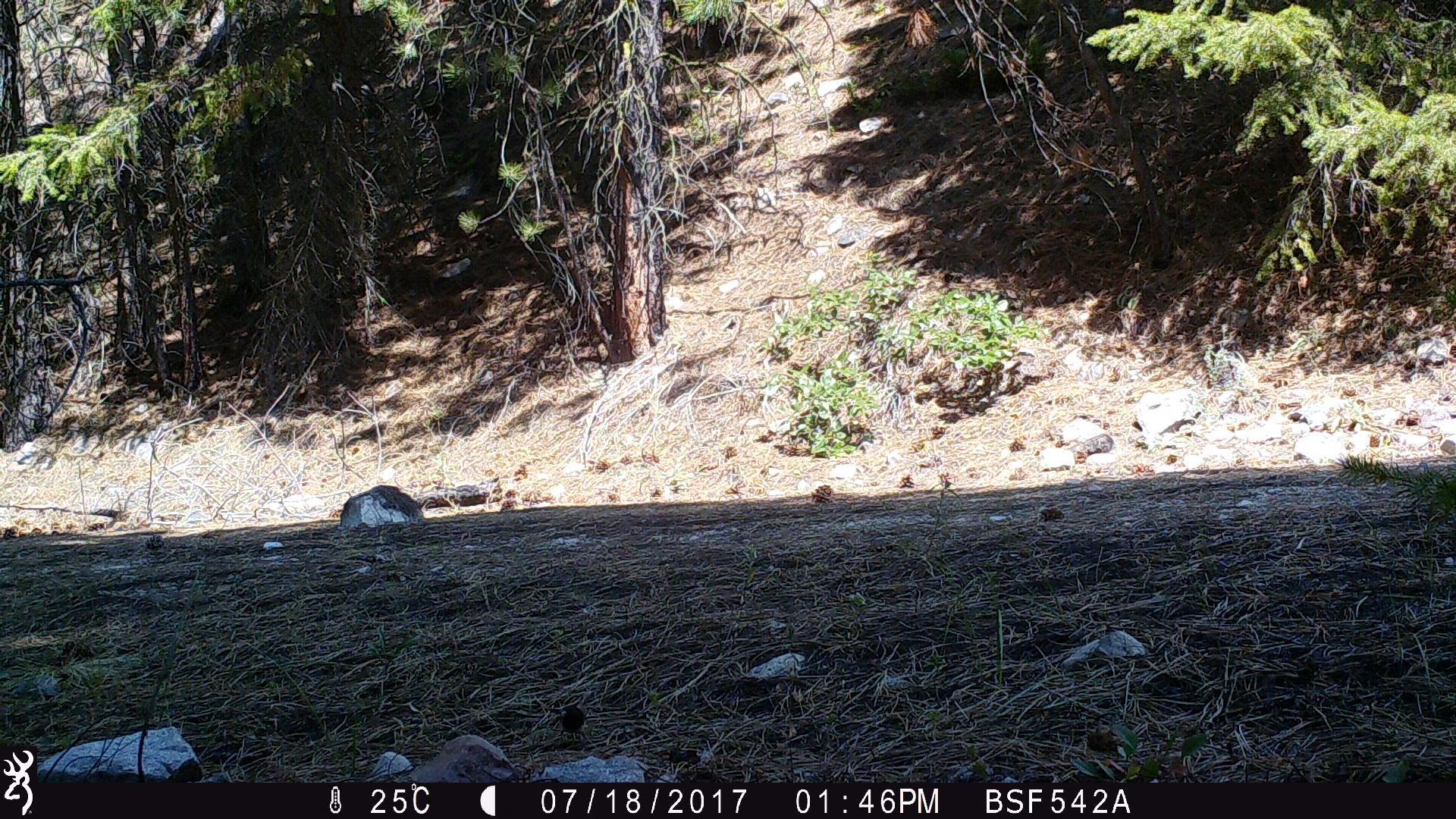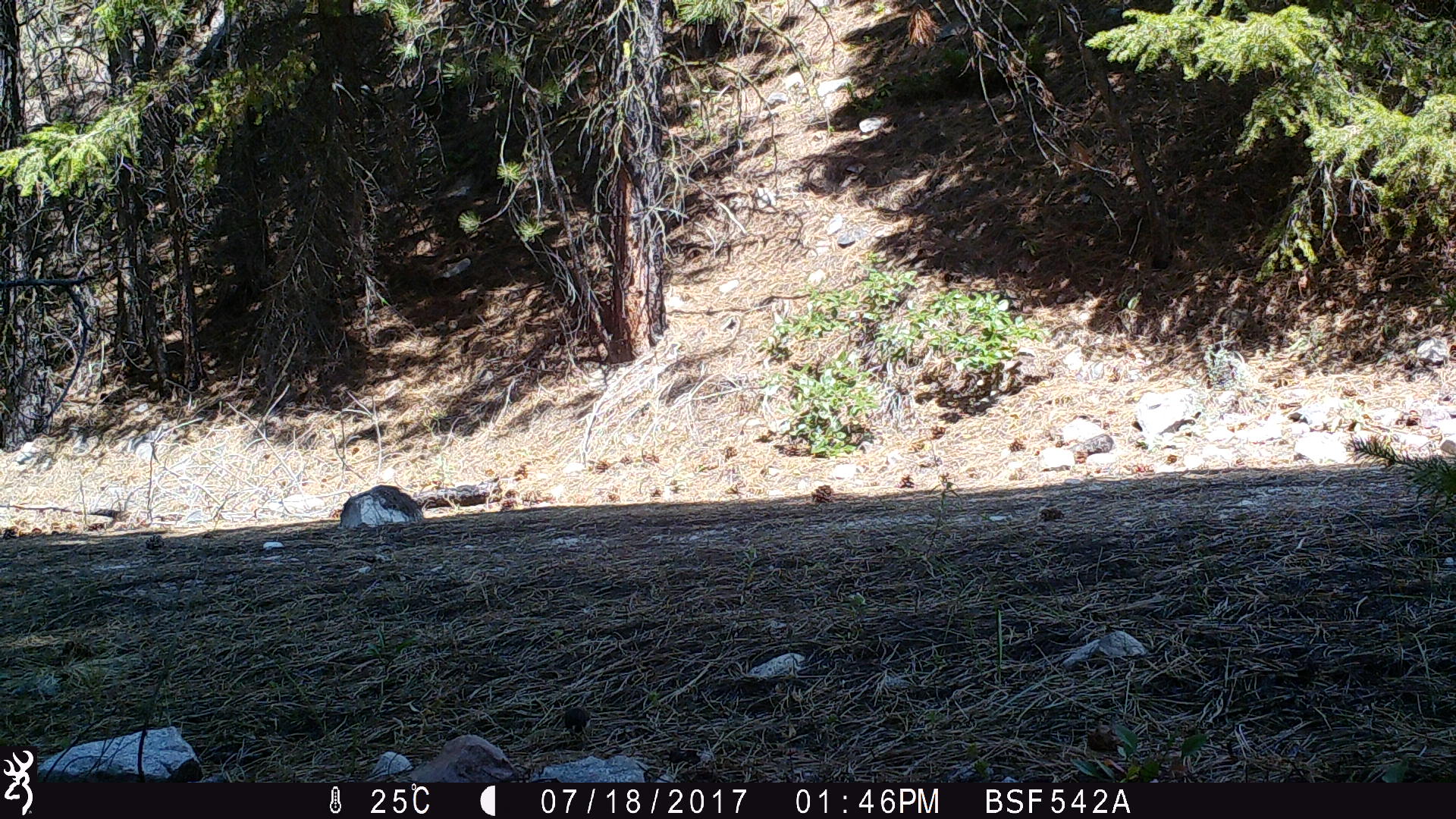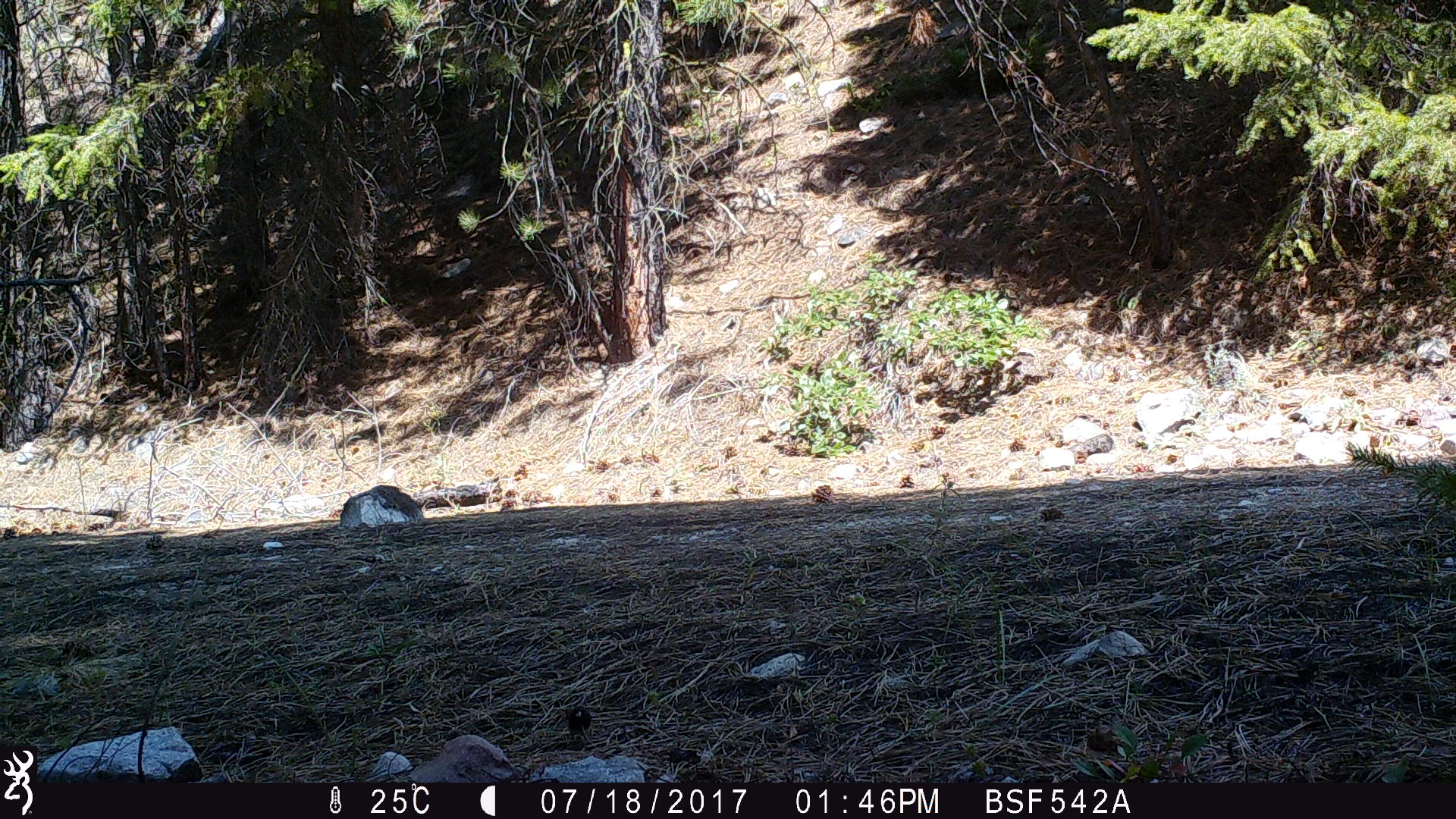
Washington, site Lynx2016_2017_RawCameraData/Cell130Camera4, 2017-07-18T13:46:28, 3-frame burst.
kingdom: Animalia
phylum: Chordata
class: Aves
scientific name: Aves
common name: birds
Aves (birds). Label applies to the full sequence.